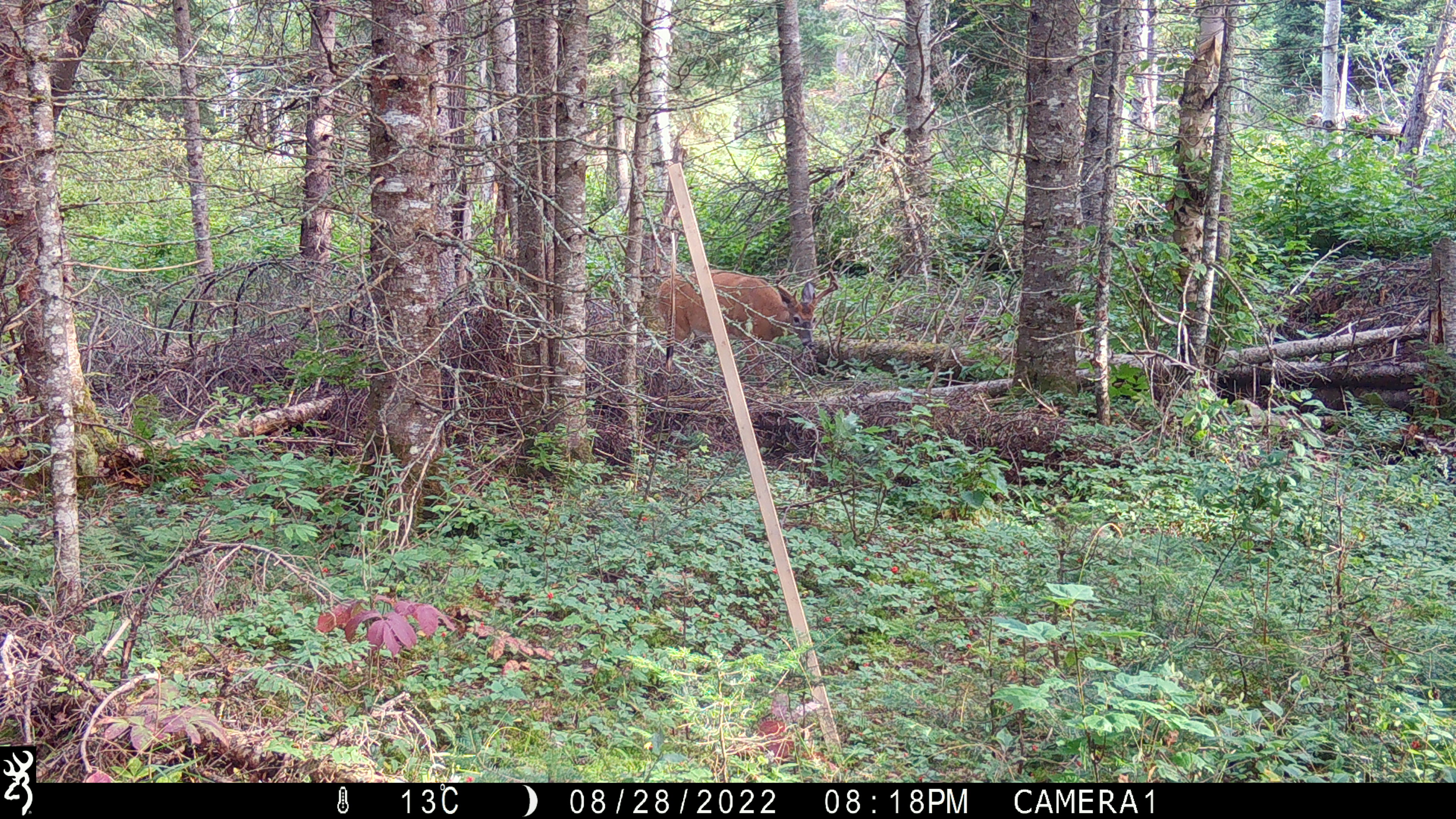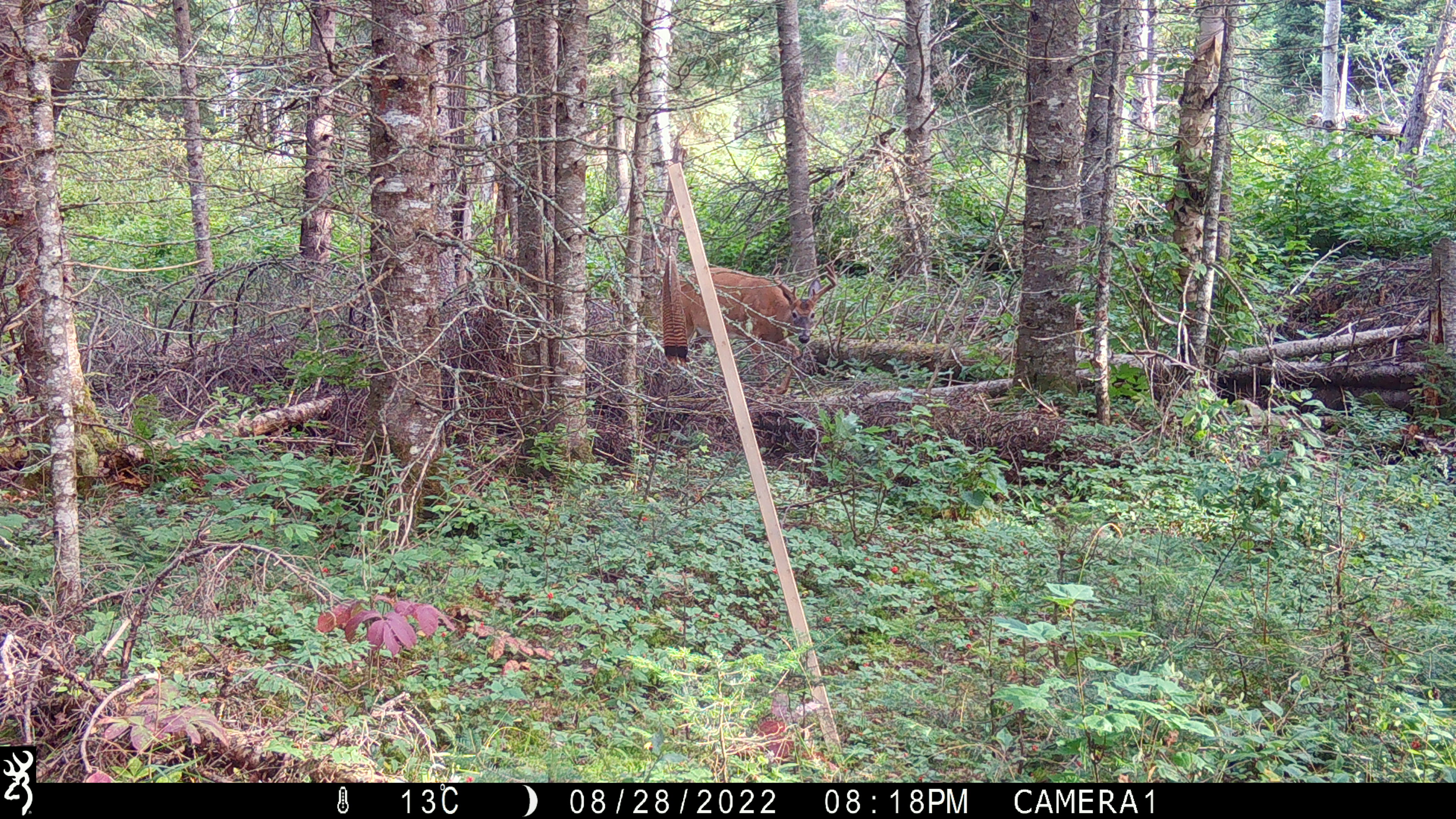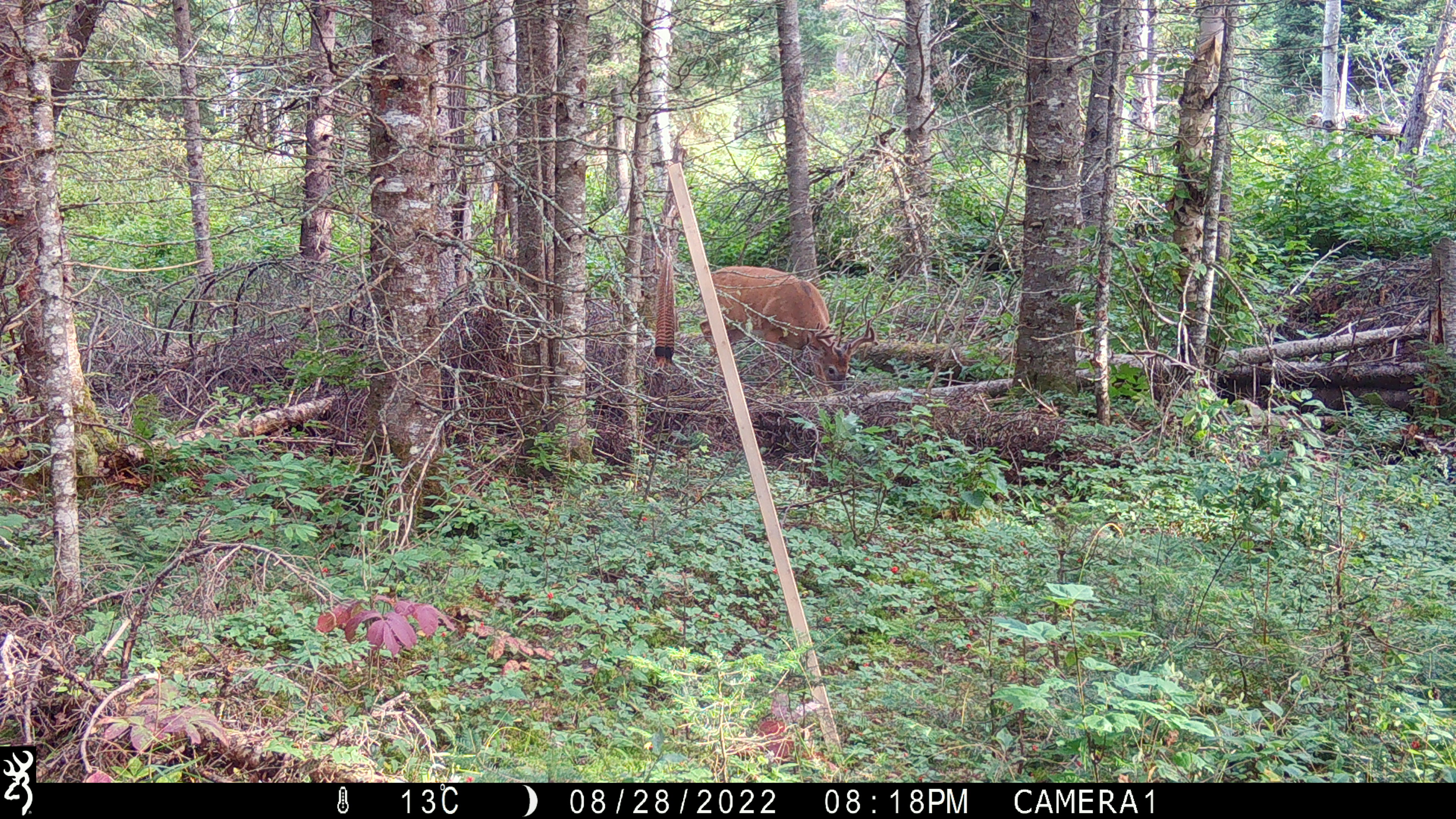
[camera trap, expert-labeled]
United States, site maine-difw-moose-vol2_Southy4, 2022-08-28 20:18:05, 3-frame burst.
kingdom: Animalia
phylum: Chordata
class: Mammalia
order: Artiodactyla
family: Cervidae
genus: Odocoileus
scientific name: Odocoileus virginianus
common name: white-tailed deer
White-tailed deer (Odocoileus virginianus).